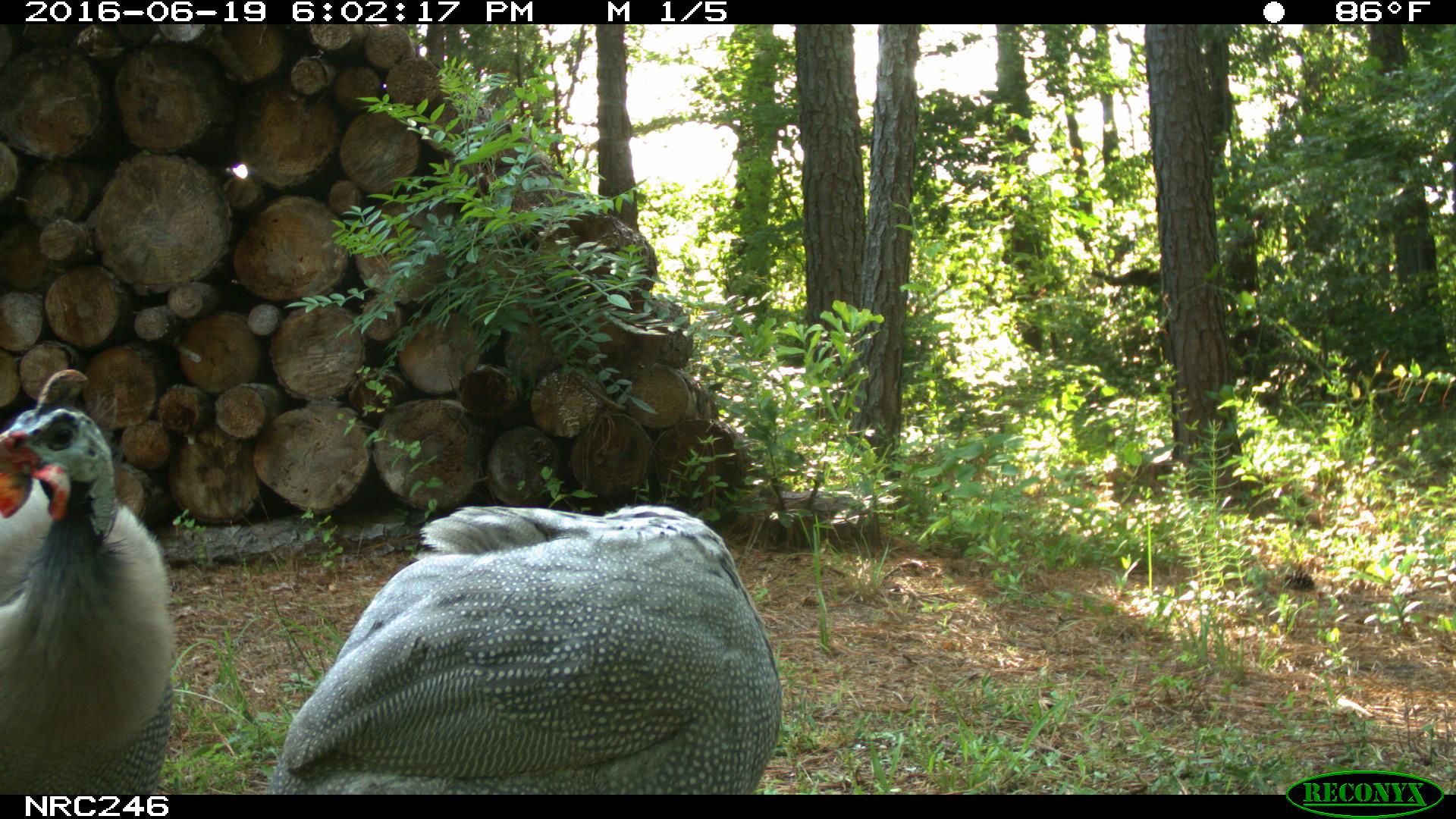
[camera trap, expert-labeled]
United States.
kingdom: Animalia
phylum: Chordata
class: Aves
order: Galliformes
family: Phasianidae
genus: Meleagris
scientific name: Meleagris gallopavo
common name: wild turkey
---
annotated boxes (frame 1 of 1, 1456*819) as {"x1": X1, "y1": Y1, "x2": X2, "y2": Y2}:
Wild Turkey: {"x1": 262, "y1": 501, "x2": 780, "y2": 783}; {"x1": 2, "y1": 371, "x2": 168, "y2": 775}